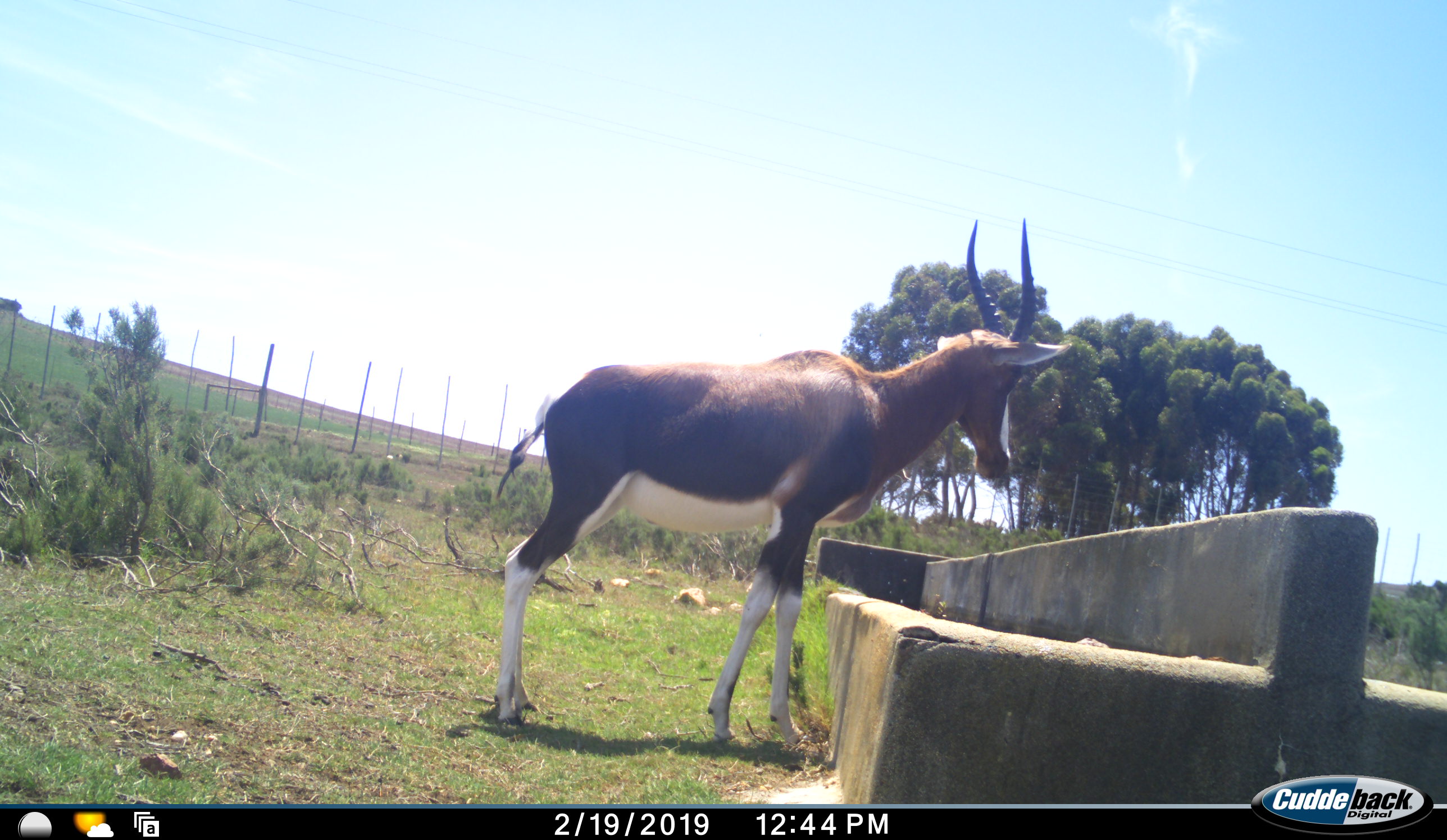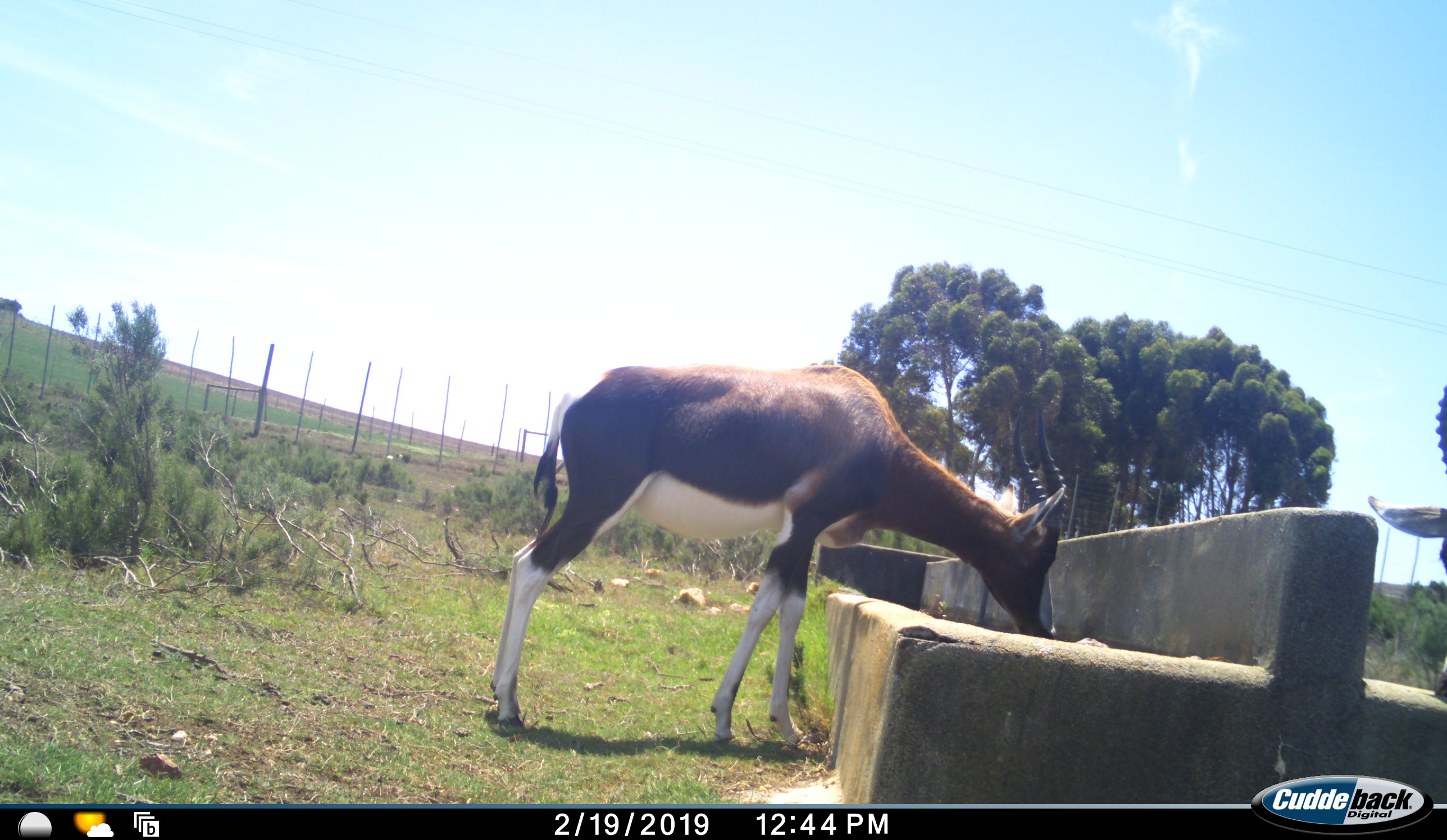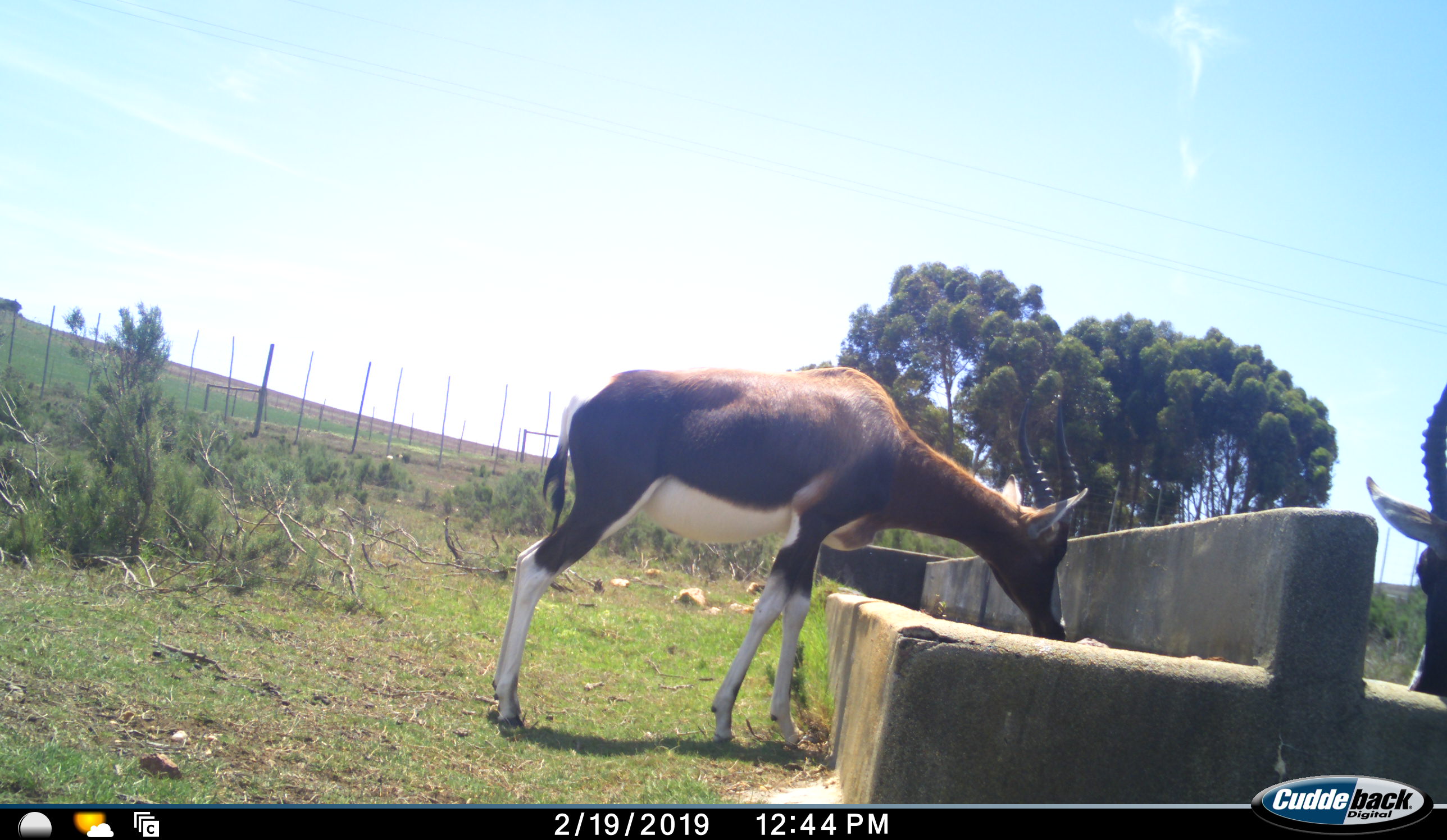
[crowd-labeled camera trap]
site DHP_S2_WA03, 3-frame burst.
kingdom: Animalia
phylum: Chordata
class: Mammalia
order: Artiodactyla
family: Bovidae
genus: Damaliscus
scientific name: Damaliscus pygargus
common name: bontebok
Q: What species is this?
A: Bontebok (Damaliscus pygargus).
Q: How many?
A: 2.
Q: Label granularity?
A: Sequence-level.